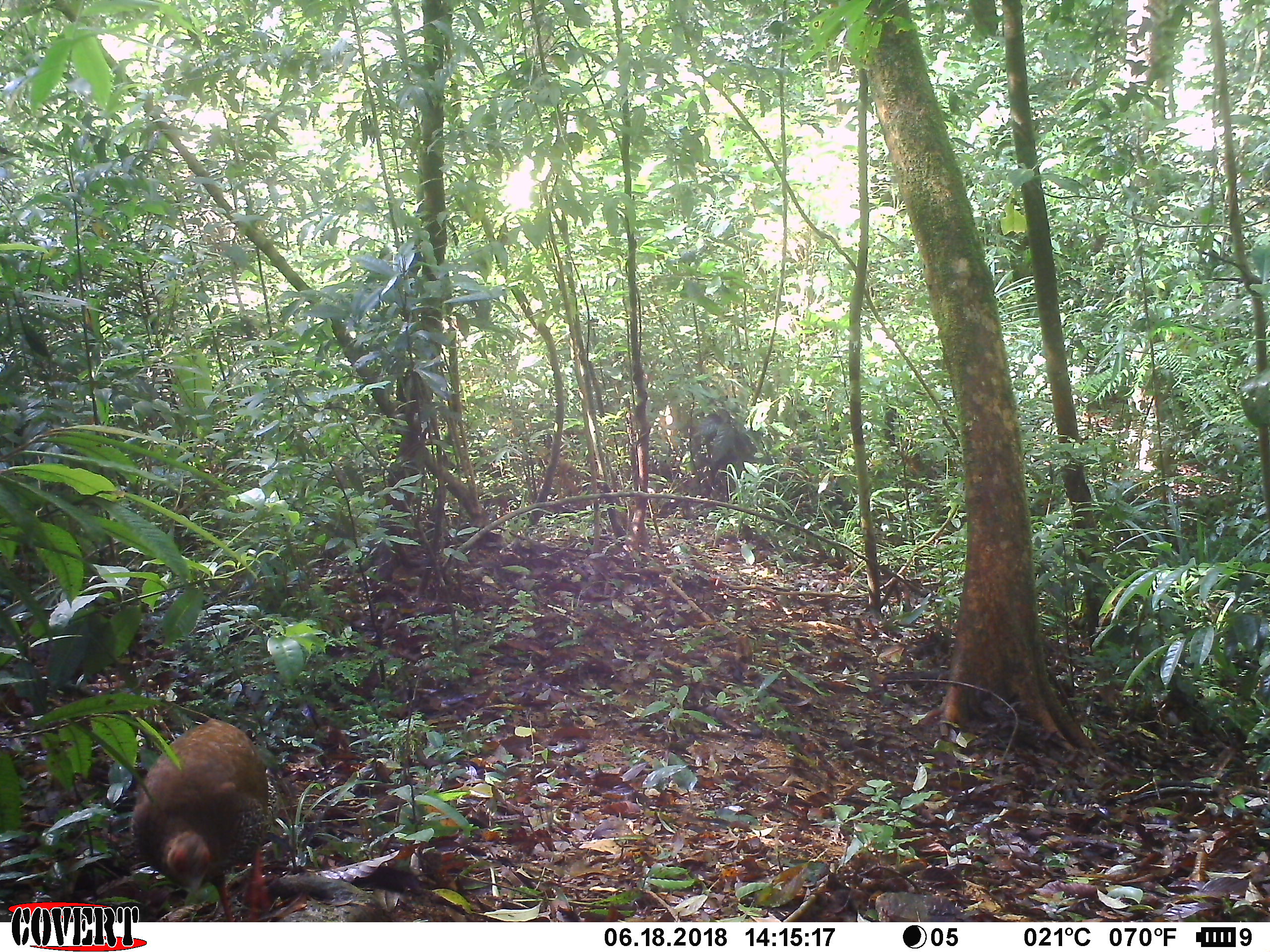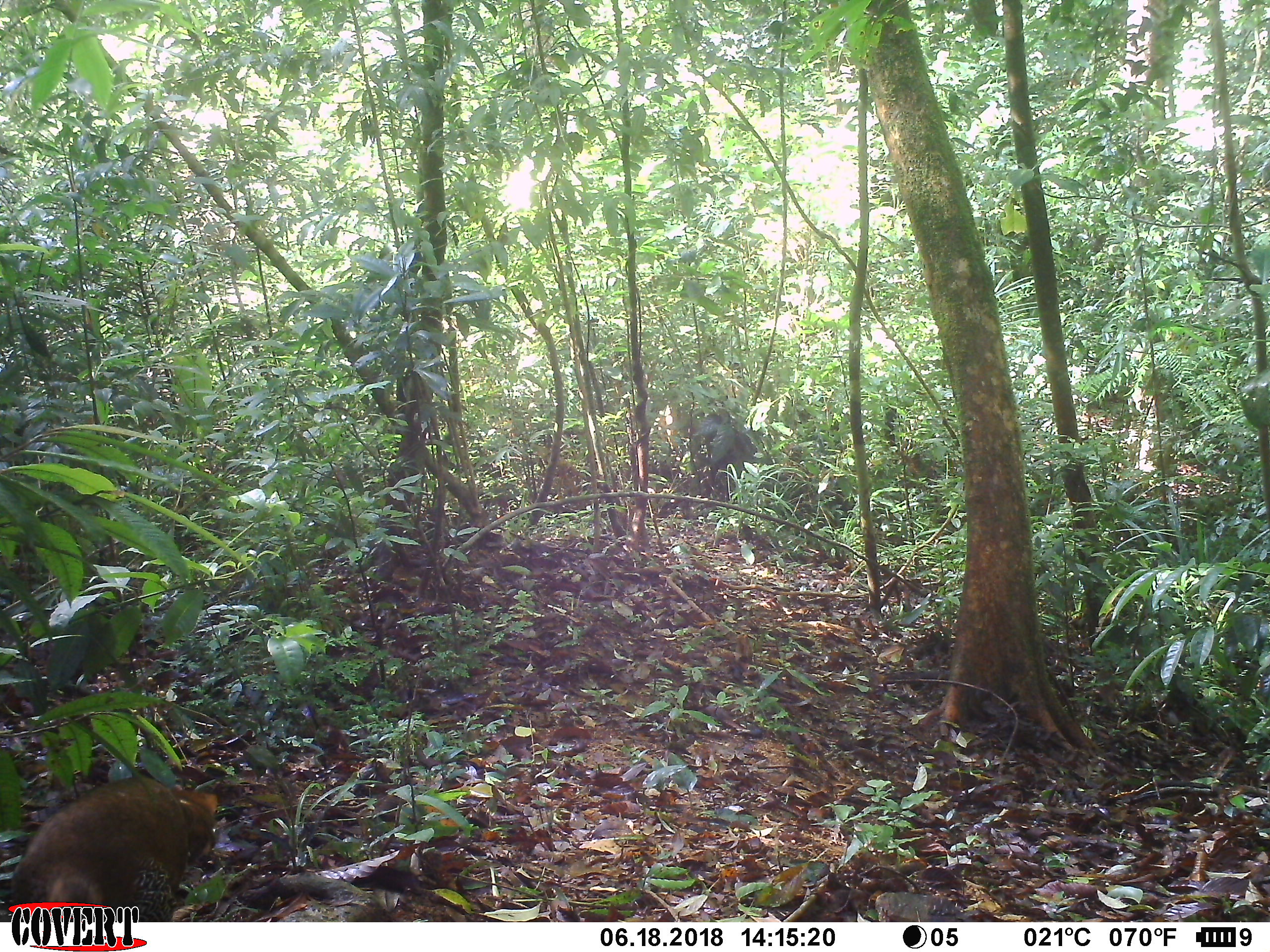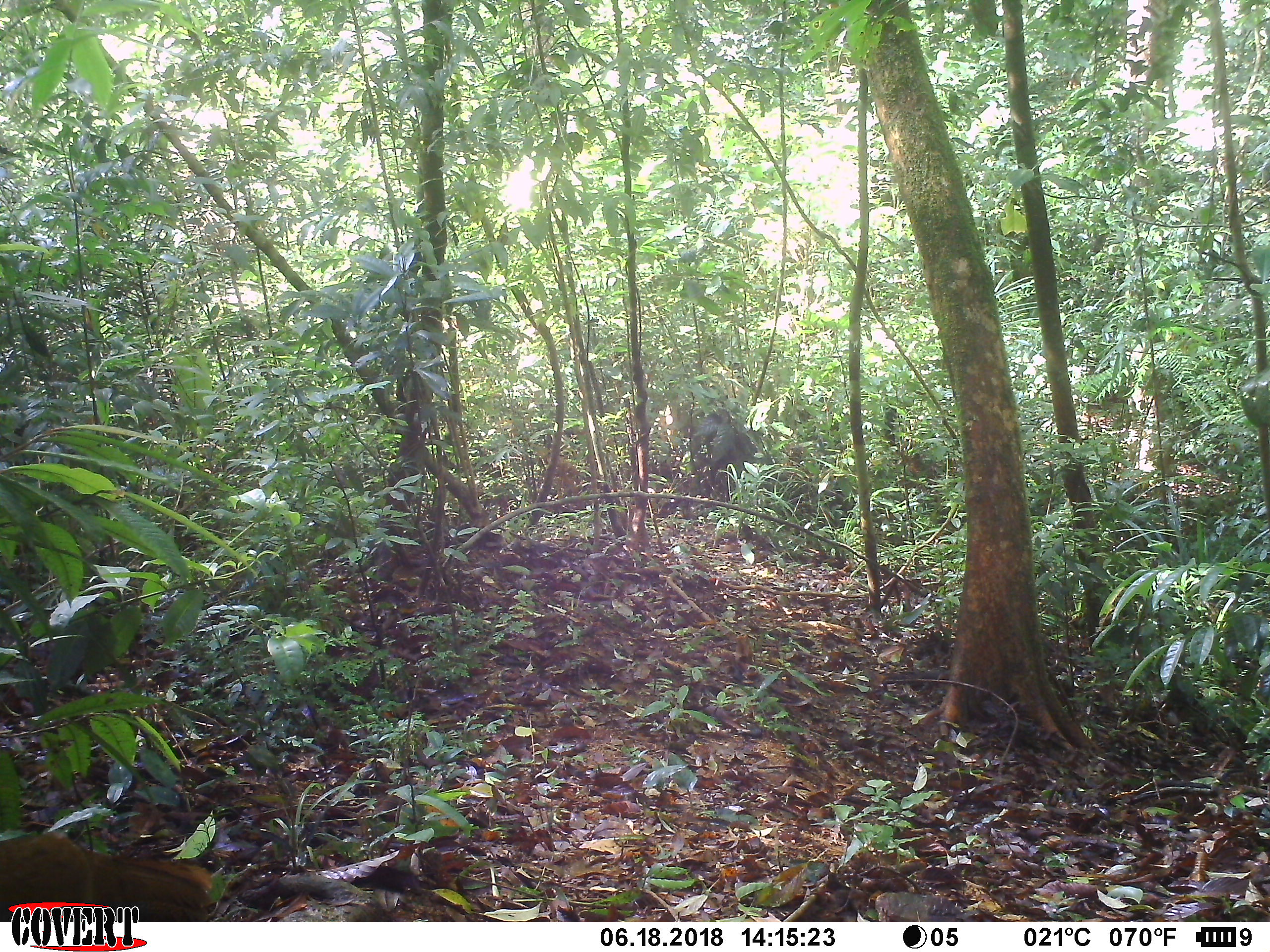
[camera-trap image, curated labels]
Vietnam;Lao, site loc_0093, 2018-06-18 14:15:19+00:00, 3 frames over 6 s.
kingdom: Animalia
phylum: Chordata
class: Aves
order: Galliformes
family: Phasianidae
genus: Lophura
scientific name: Lophura nycthemera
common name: silver pheasant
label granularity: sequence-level